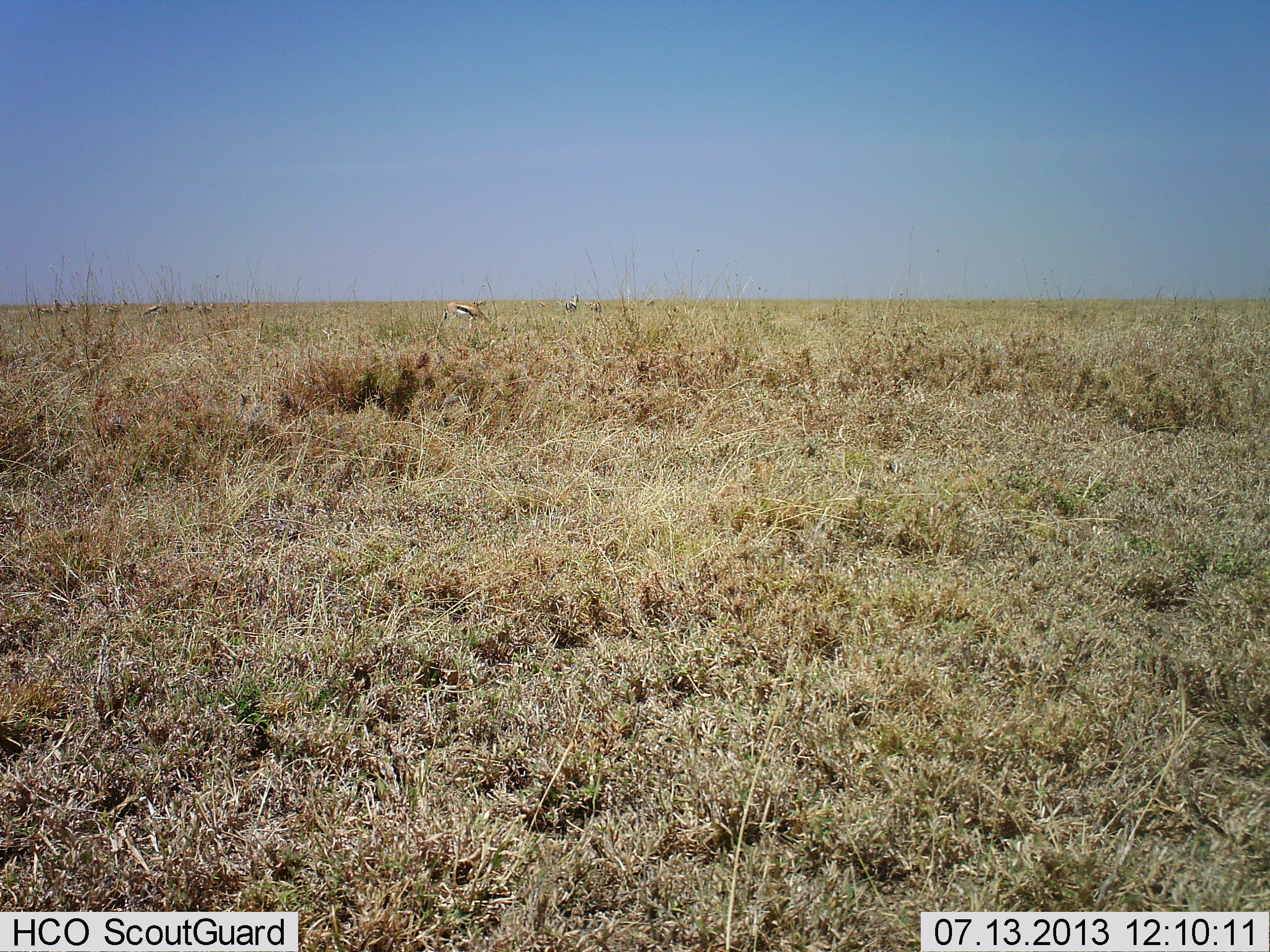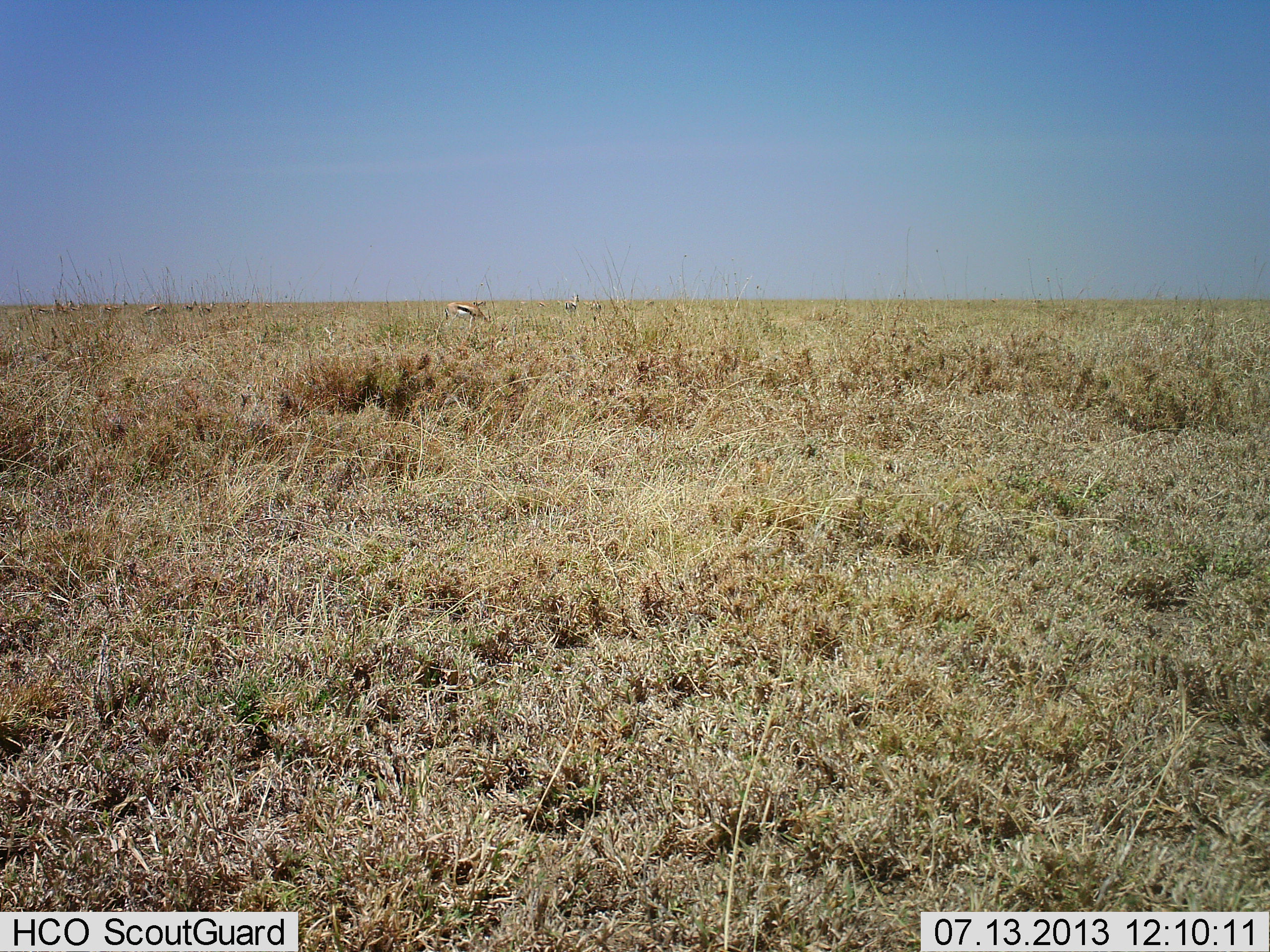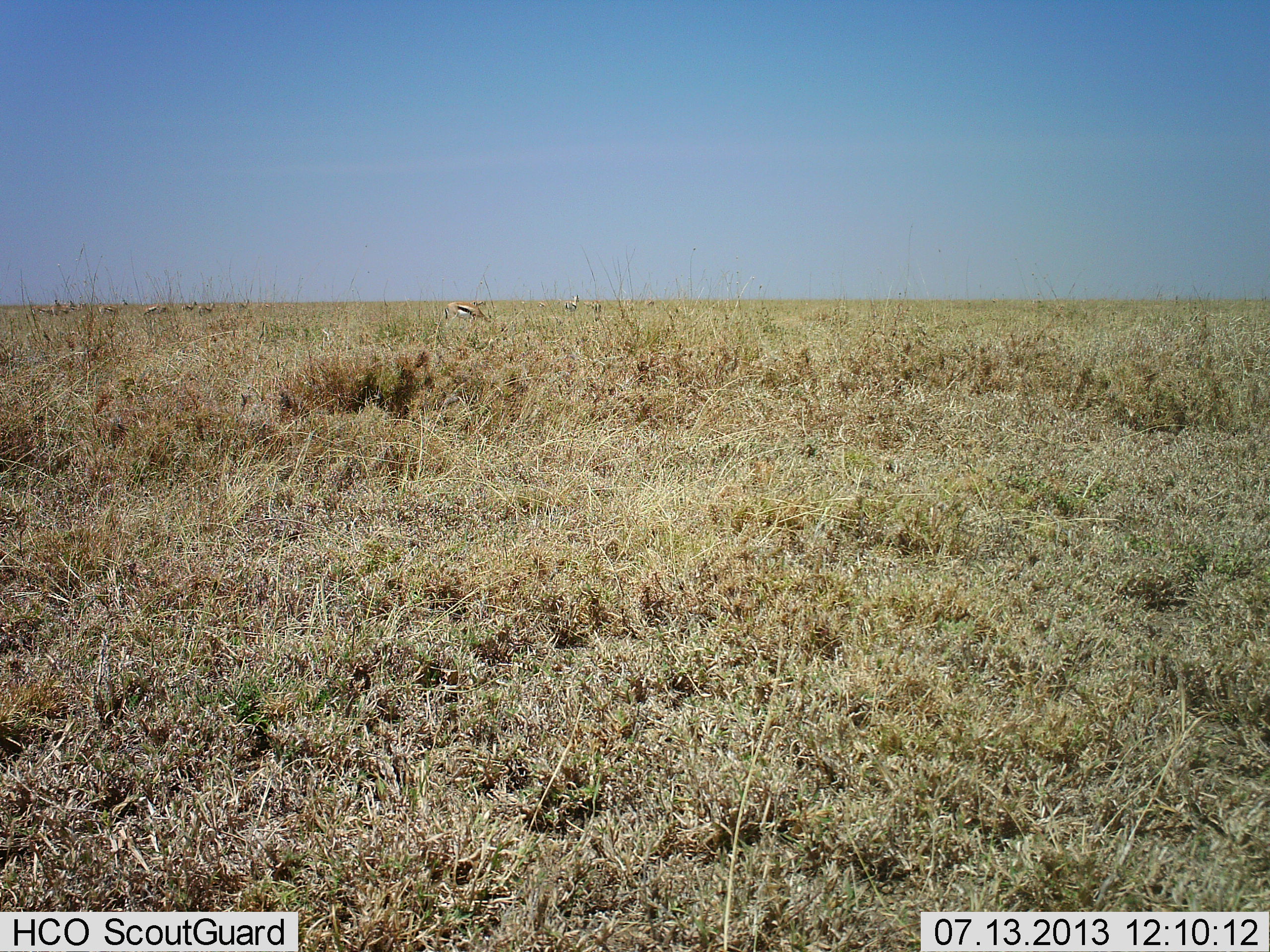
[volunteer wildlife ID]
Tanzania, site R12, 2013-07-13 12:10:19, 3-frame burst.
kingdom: Animalia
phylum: Chordata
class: Mammalia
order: Artiodactyla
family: Bovidae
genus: Eudorcas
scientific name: Eudorcas thomsonii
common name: thomson's gazelle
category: gazellethomsons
Gazellethomsons (thomson's gazelle) (Eudorcas thomsonii), count 2. Behavior (volunteer vote fractions): standing 70%, resting 0%, moving 9%, interacting 0%. Young present (vote fraction): 0%. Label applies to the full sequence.